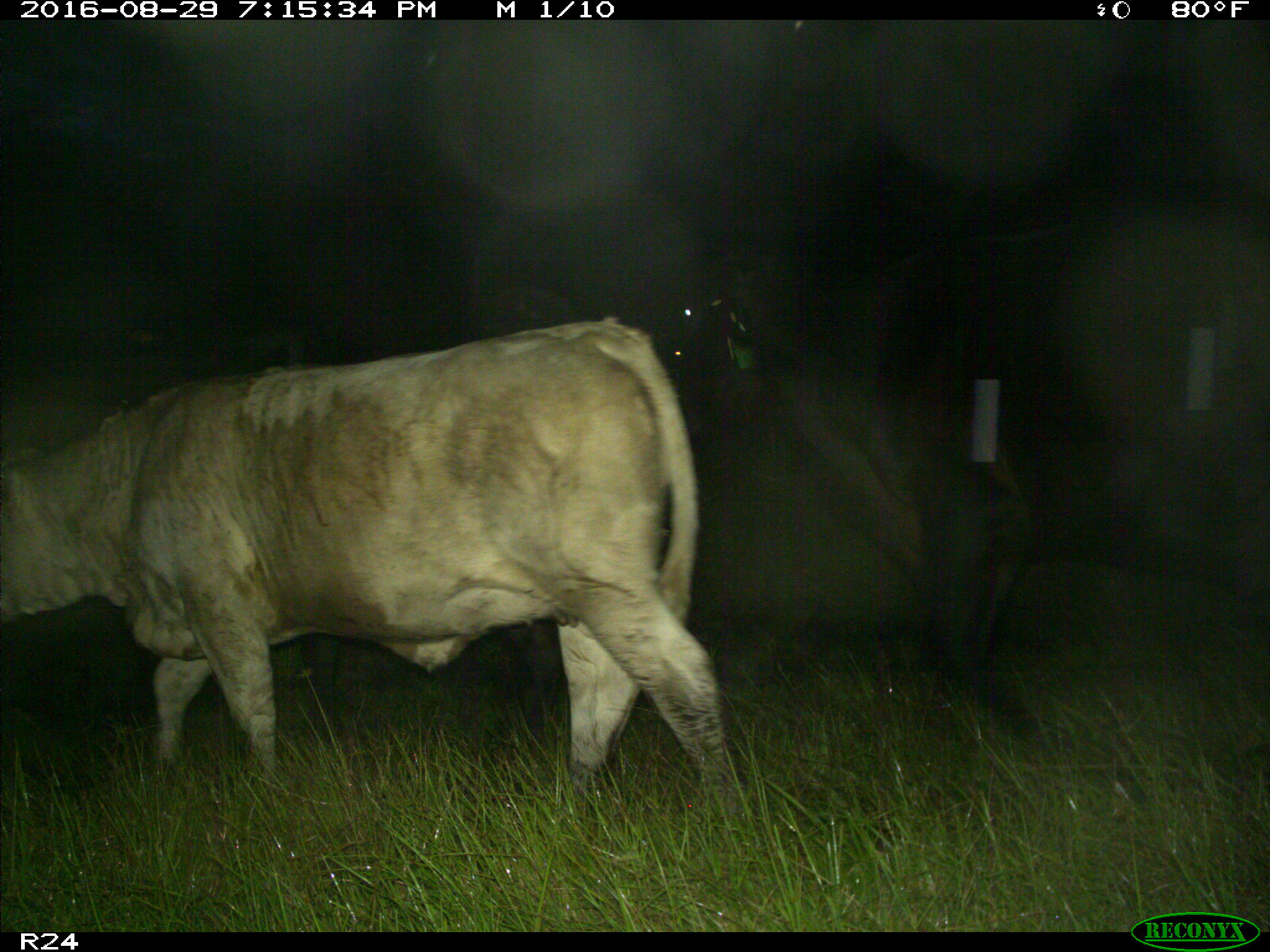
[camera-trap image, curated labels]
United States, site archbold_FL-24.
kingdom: Animalia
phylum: Chordata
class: Mammalia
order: Artiodactyla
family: Bovidae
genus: Bos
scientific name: Bos taurus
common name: domestic cow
Bos taurus (domestic cow).